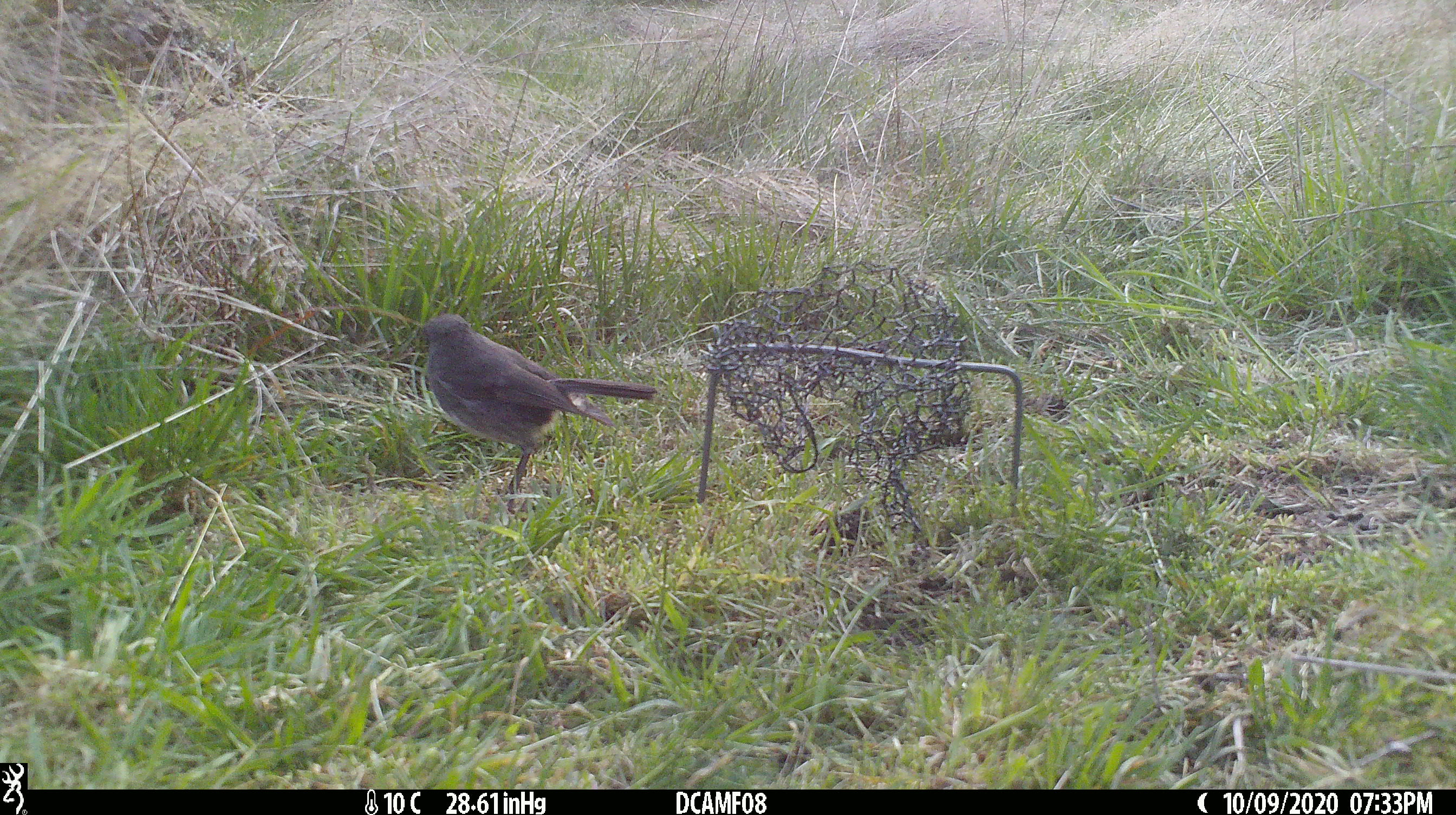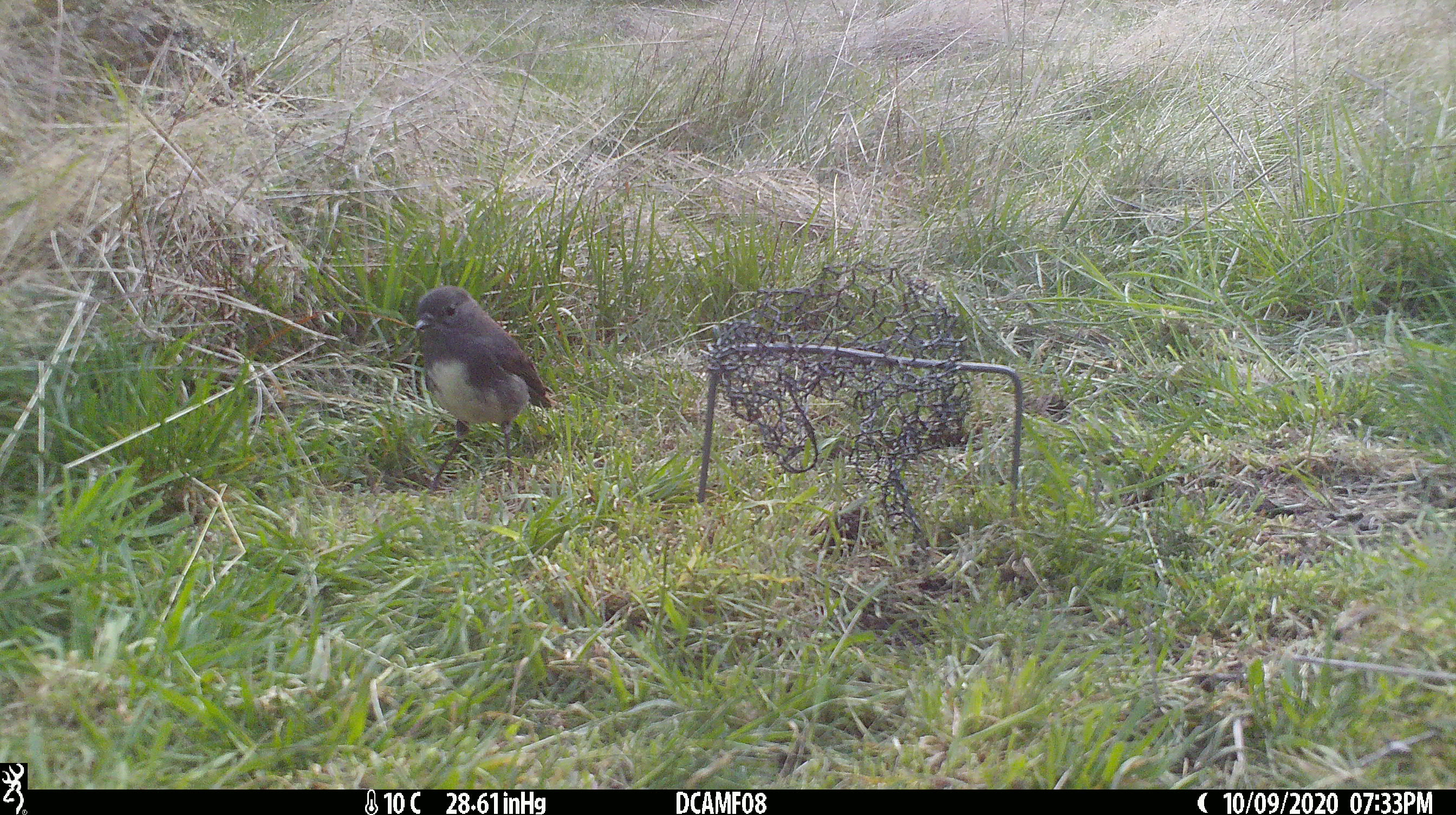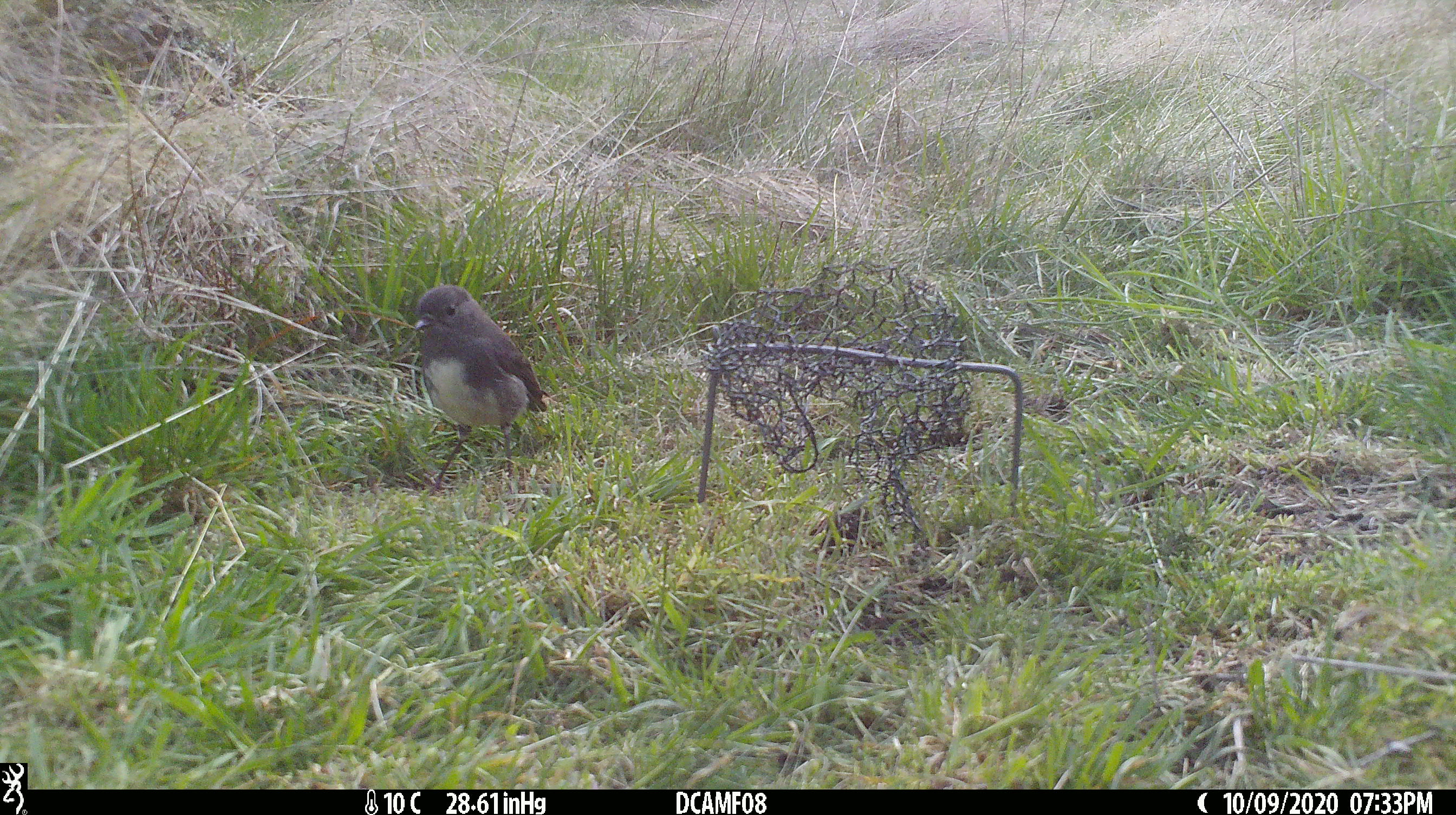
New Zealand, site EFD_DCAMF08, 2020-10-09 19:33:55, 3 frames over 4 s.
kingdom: Animalia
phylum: Chordata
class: Aves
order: Passeriformes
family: Petroicidae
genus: Petroica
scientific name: Petroica australis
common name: new zealand robin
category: robin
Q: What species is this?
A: Robin (new zealand robin) (Petroica australis).